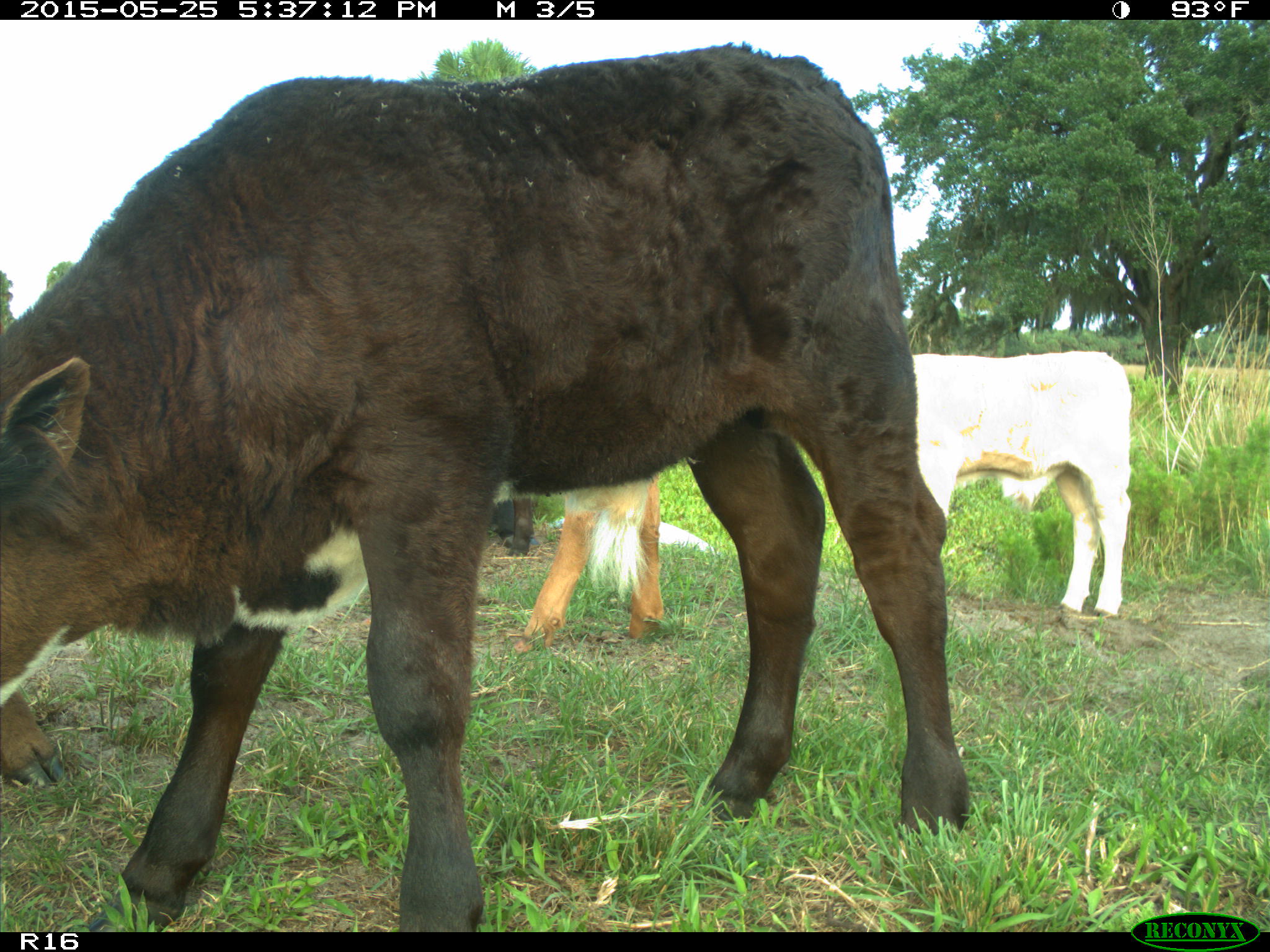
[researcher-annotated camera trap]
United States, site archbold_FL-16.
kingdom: Animalia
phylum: Chordata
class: Mammalia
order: Artiodactyla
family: Bovidae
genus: Bos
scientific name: Bos taurus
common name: domestic cow